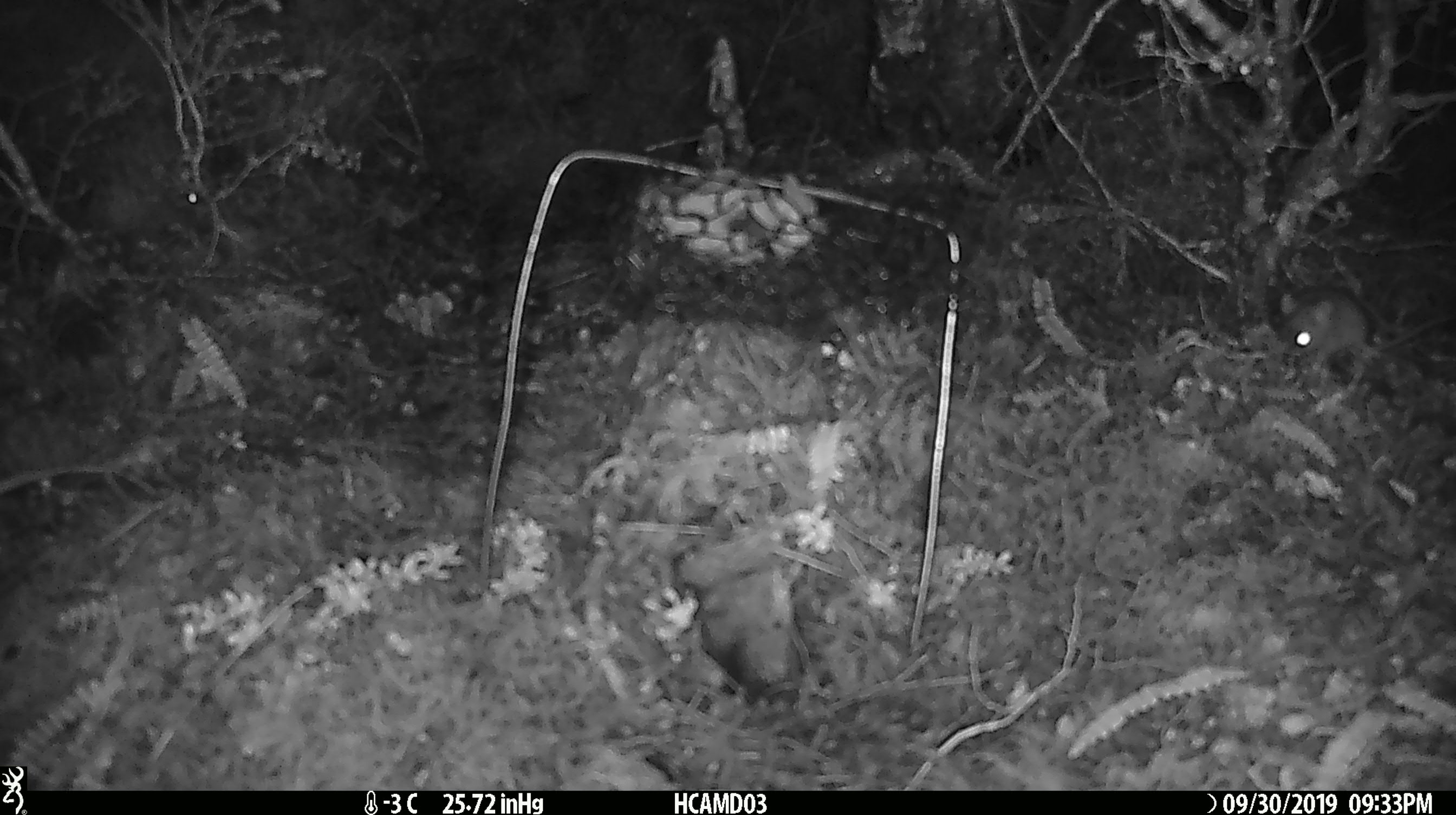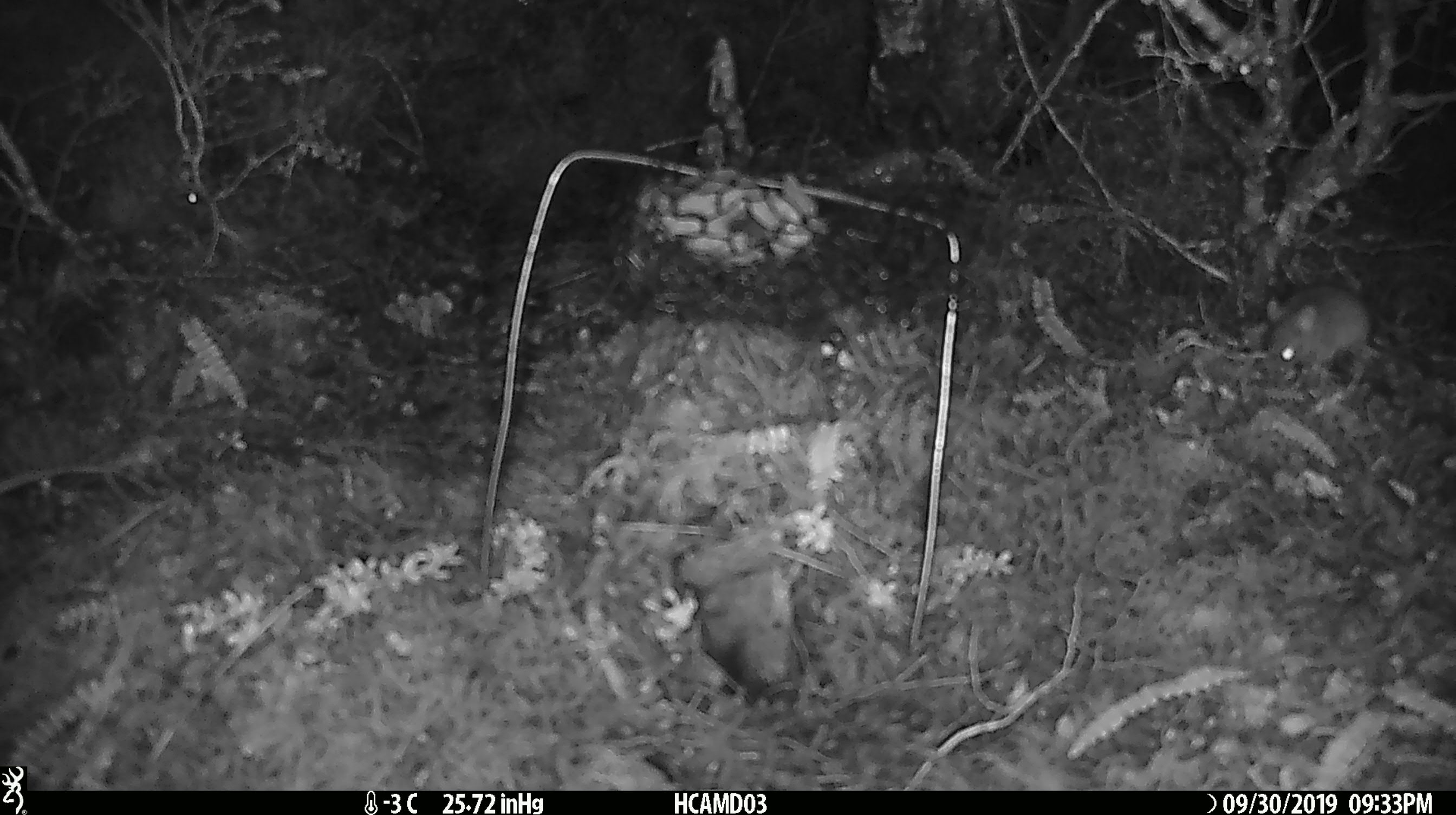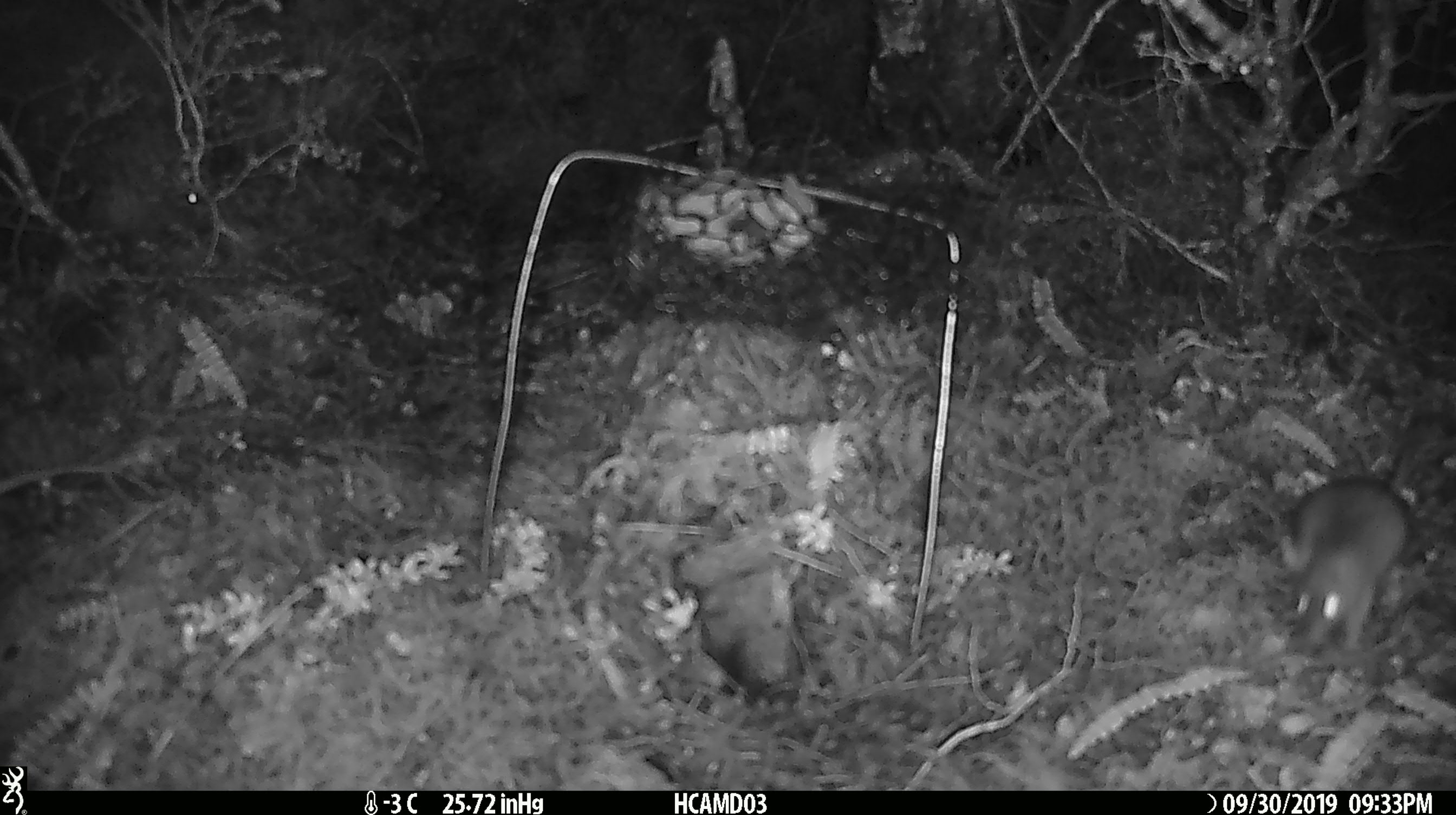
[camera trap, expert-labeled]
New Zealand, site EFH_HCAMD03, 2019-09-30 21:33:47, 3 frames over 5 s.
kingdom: Animalia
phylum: Chordata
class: Mammalia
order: Rodentia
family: Muridae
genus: Mus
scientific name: Mus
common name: mouse